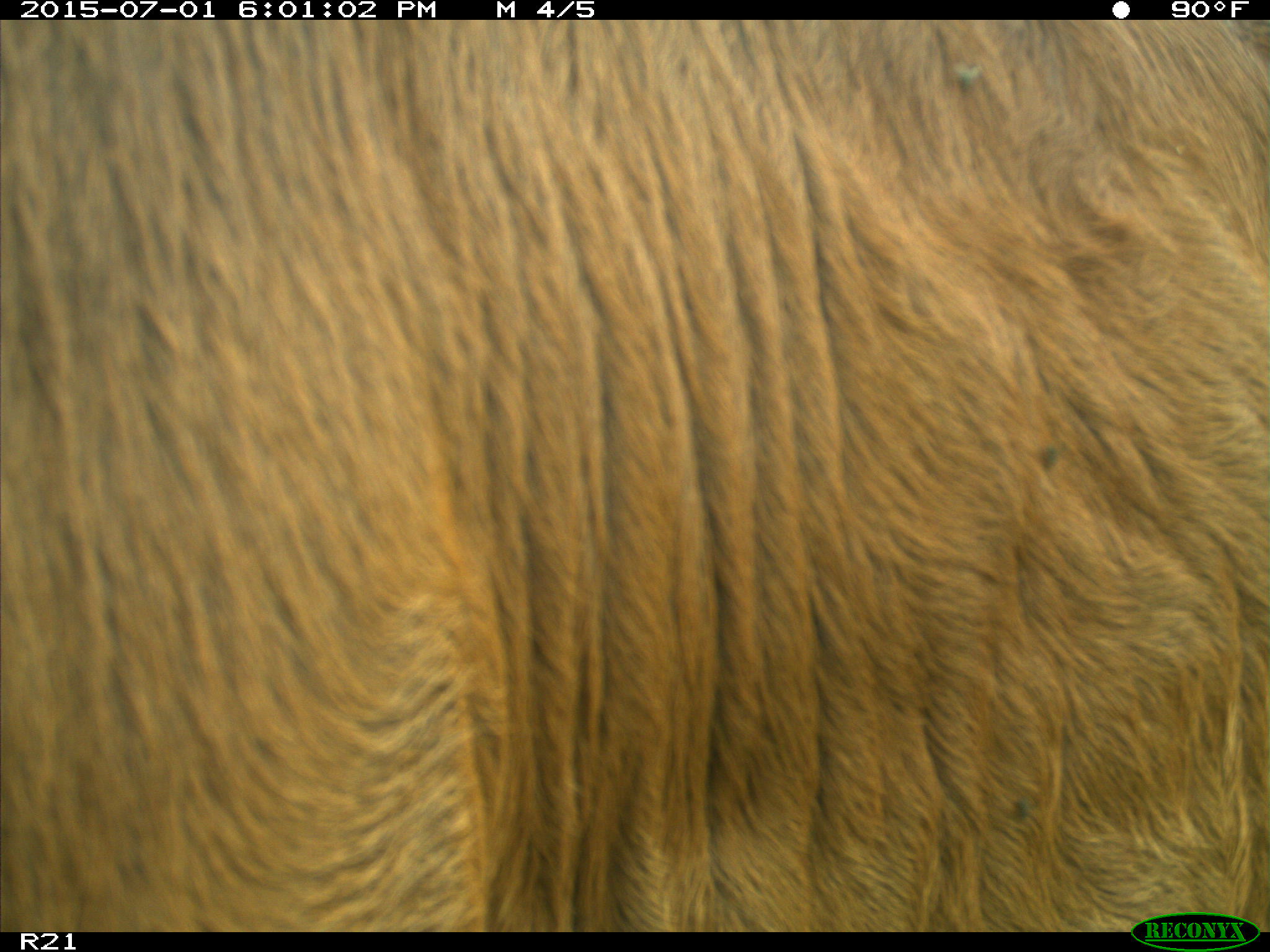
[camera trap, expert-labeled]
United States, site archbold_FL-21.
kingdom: Animalia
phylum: Chordata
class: Mammalia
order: Artiodactyla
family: Bovidae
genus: Bos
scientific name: Bos taurus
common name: domestic cow